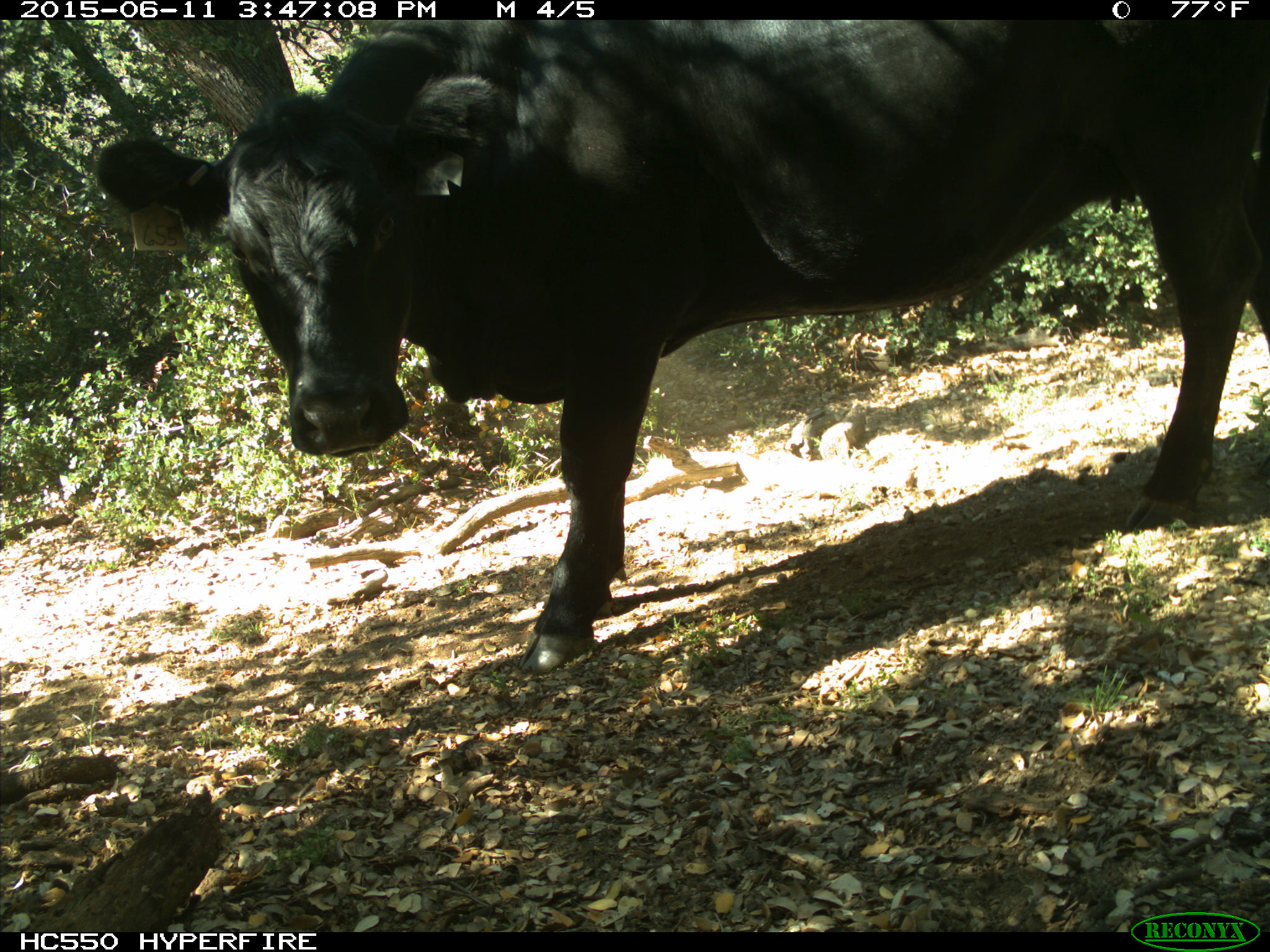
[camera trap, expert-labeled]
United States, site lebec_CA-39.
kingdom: Animalia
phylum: Chordata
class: Mammalia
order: Artiodactyla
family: Bovidae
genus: Bos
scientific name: Bos taurus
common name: domestic cow